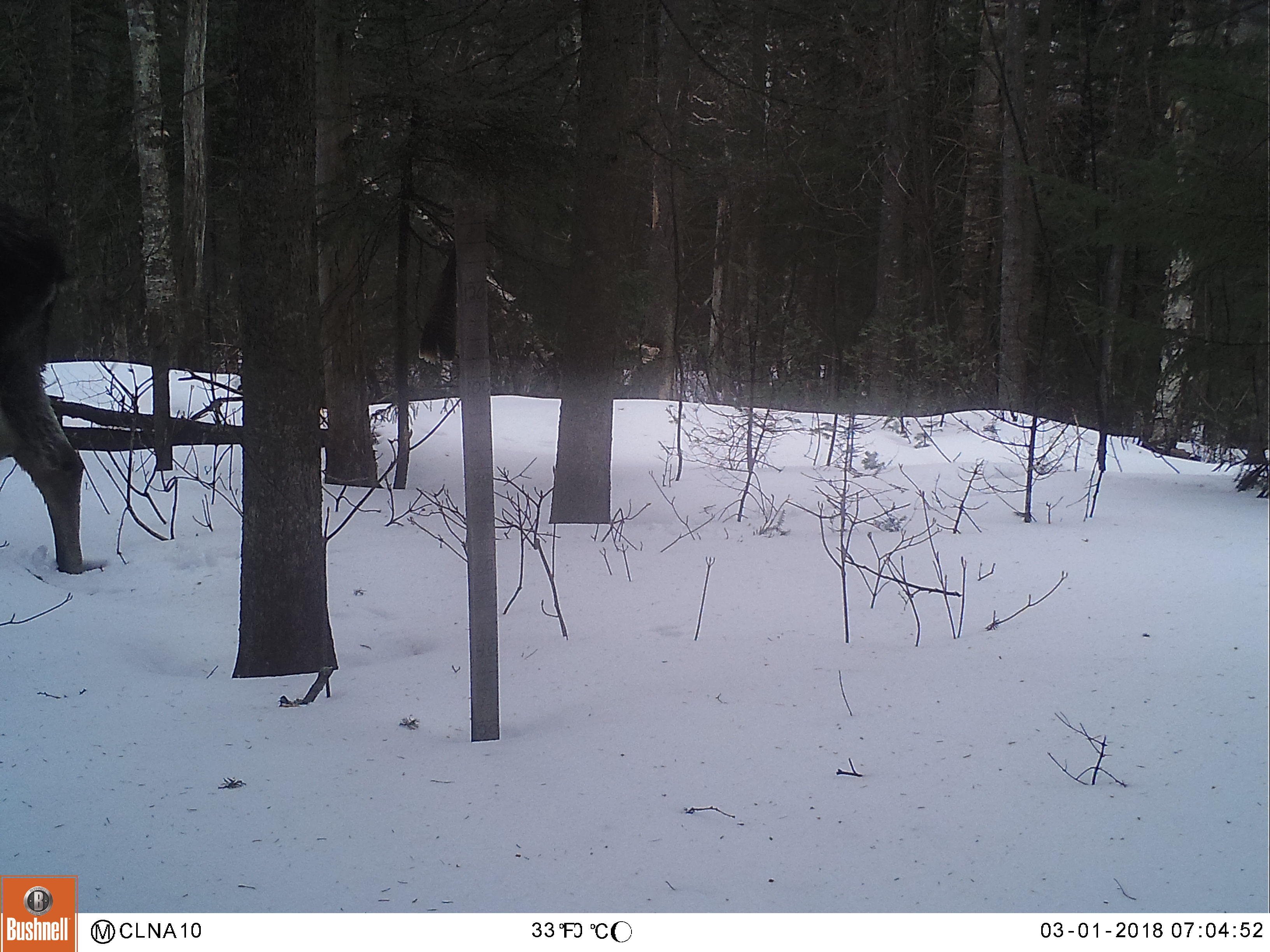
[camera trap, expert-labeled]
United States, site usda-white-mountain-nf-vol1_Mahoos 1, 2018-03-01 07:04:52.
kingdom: Animalia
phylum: Chordata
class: Mammalia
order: Artiodactyla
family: Cervidae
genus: Alces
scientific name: Alces alces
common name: moose